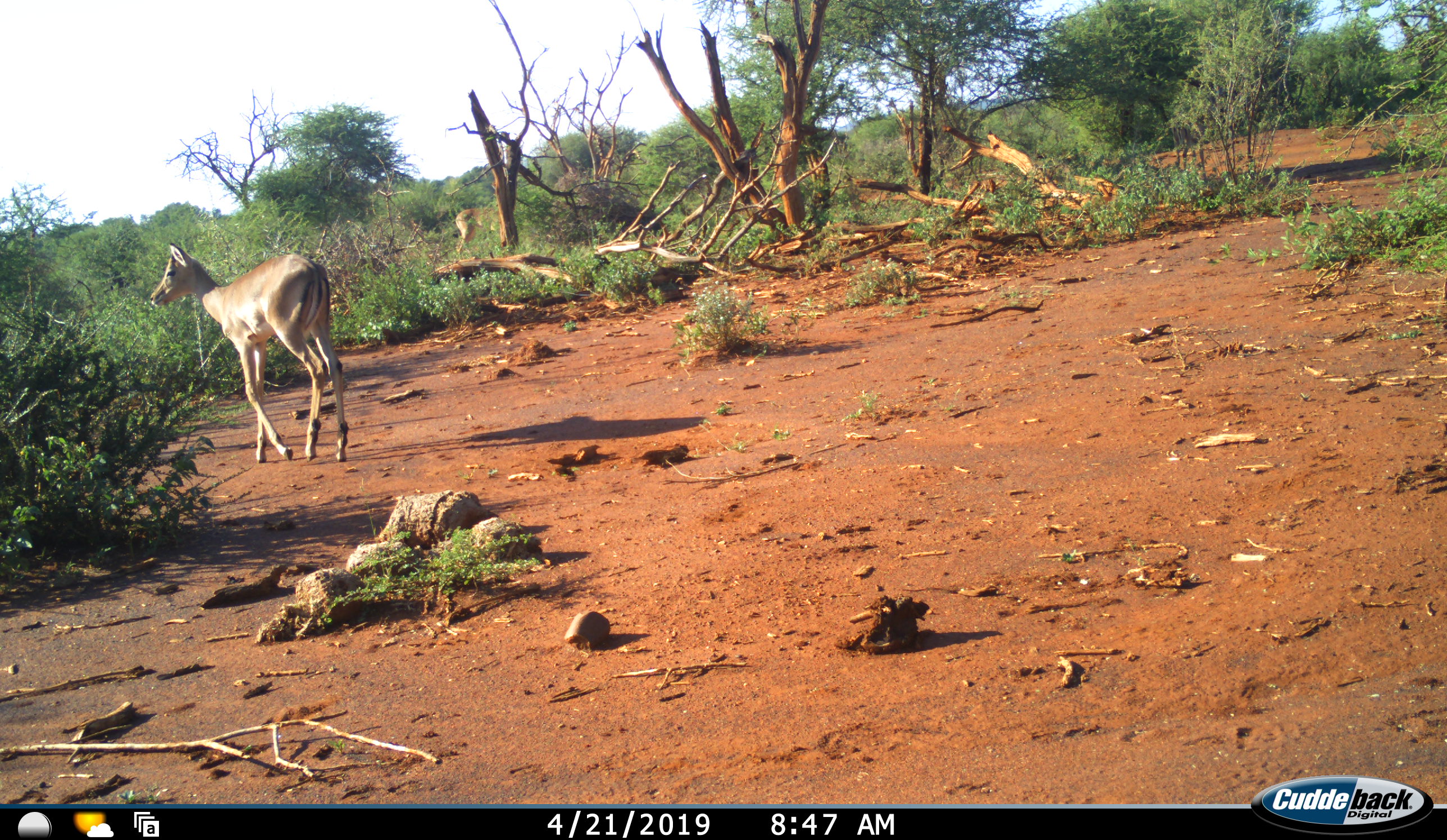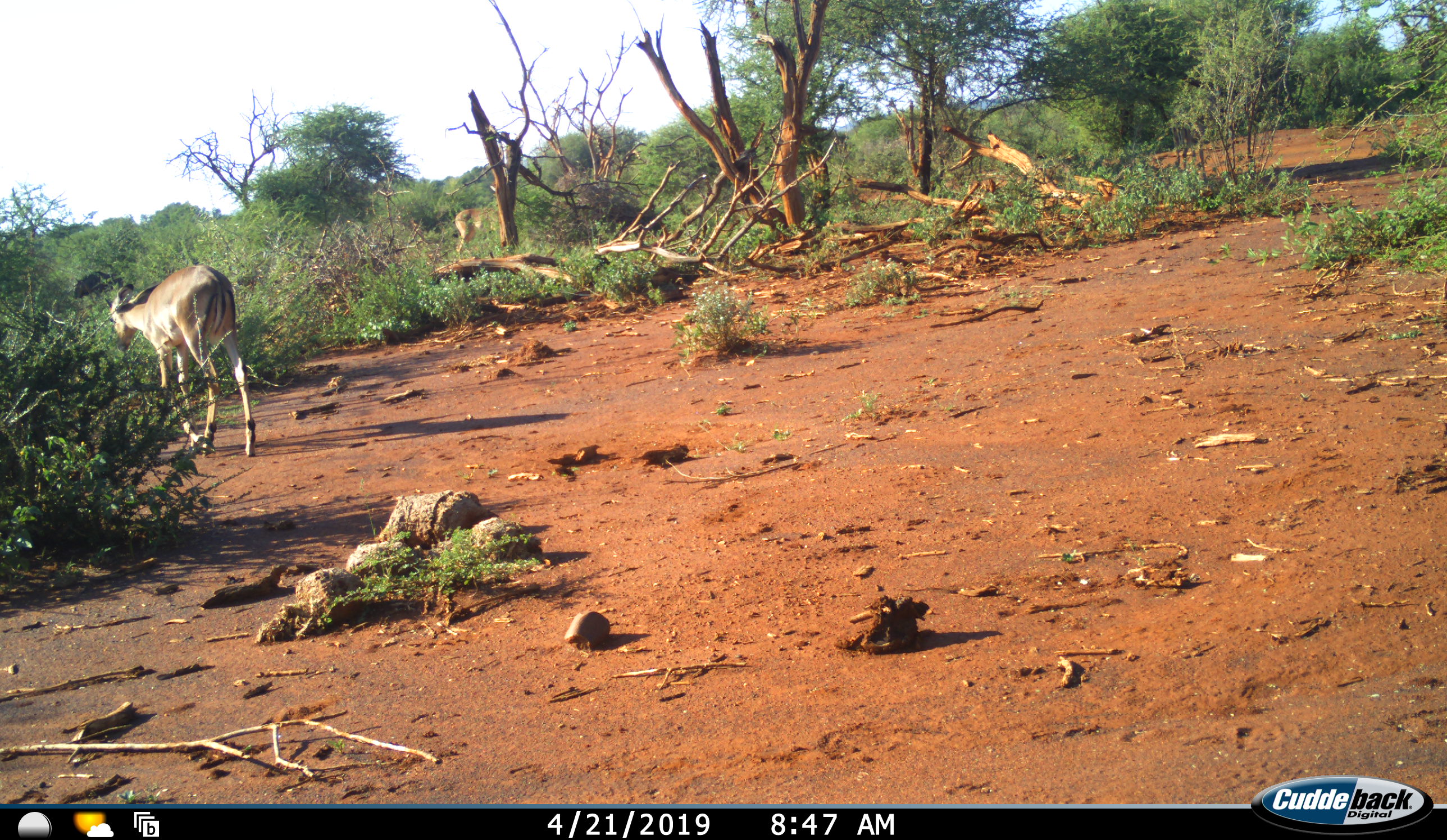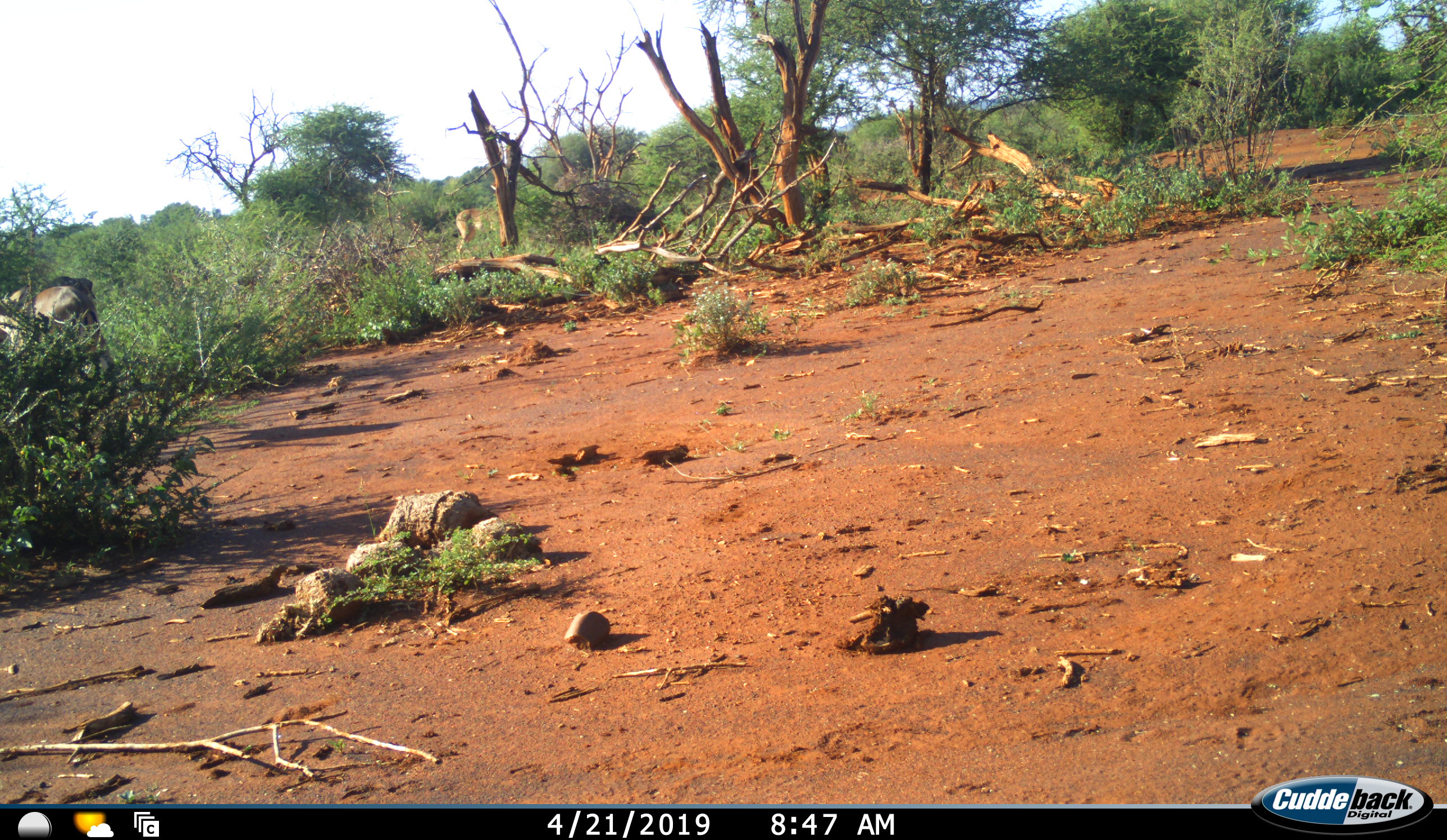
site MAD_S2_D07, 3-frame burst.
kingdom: Animalia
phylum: Chordata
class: Mammalia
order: Artiodactyla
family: Bovidae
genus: Aepyceros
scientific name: Aepyceros melampus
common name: impala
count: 2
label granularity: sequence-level